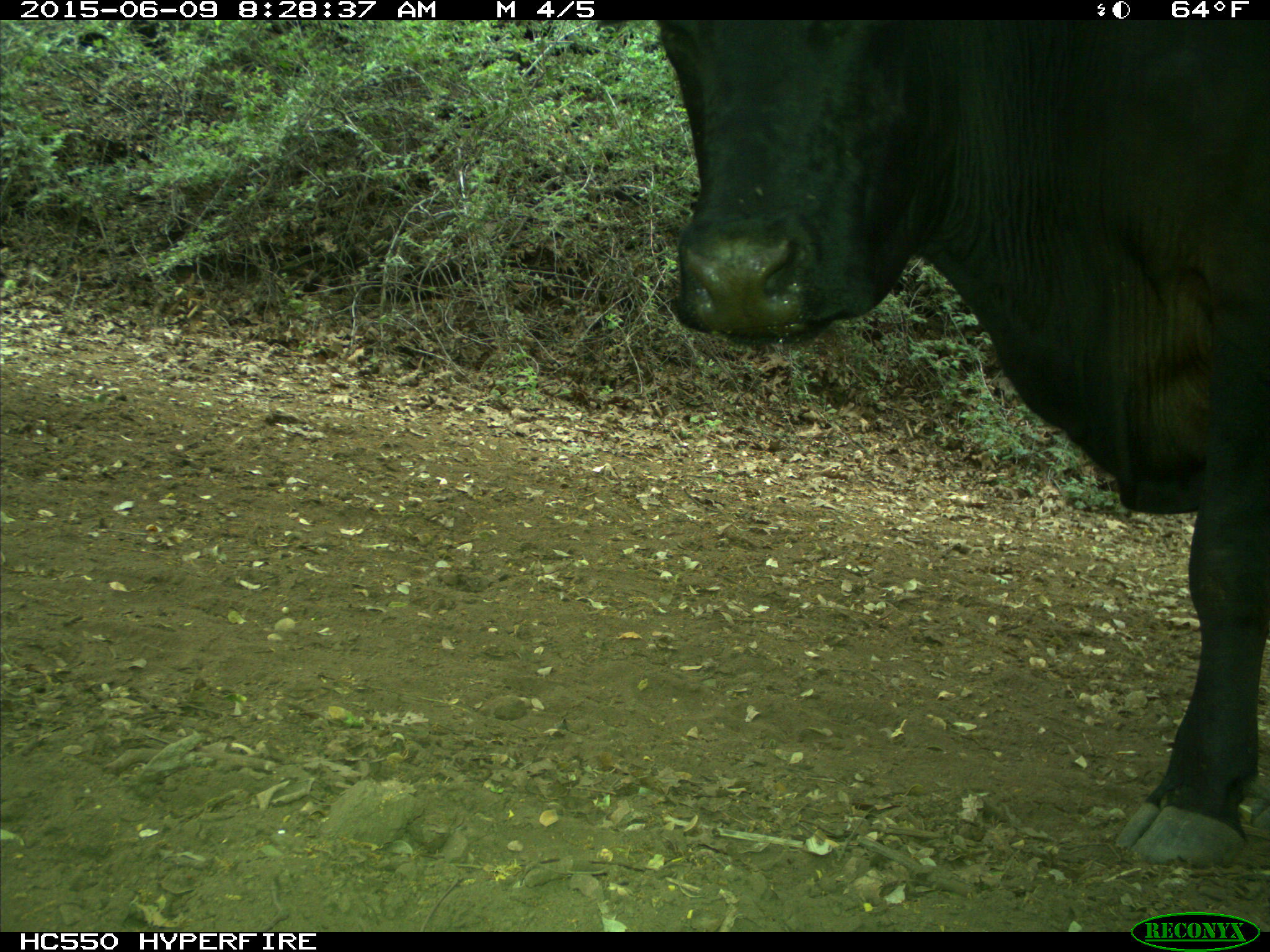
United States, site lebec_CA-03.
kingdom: Animalia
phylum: Chordata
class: Mammalia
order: Artiodactyla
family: Bovidae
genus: Bos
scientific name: Bos taurus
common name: domestic cow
Bos taurus (domestic cow).